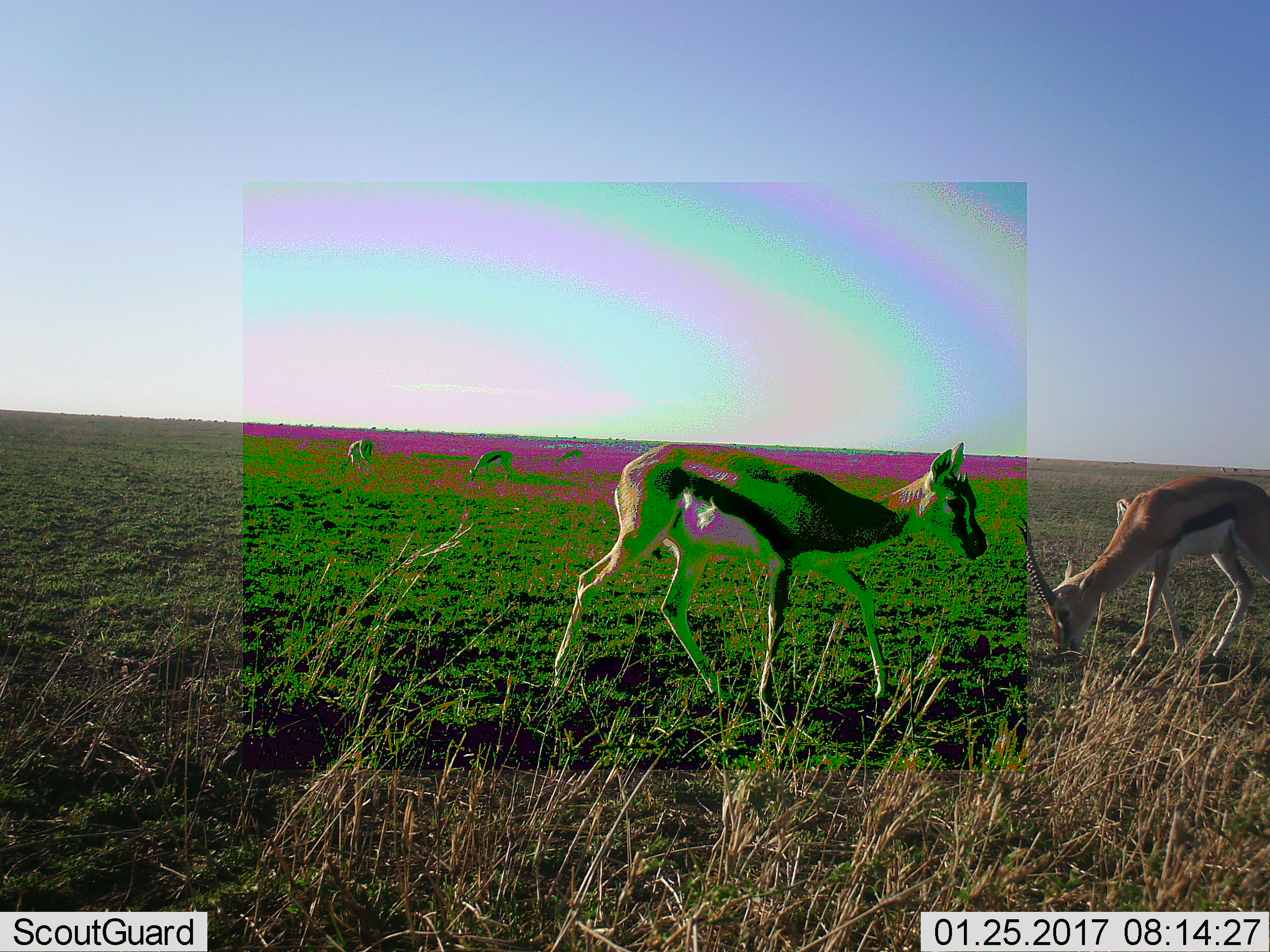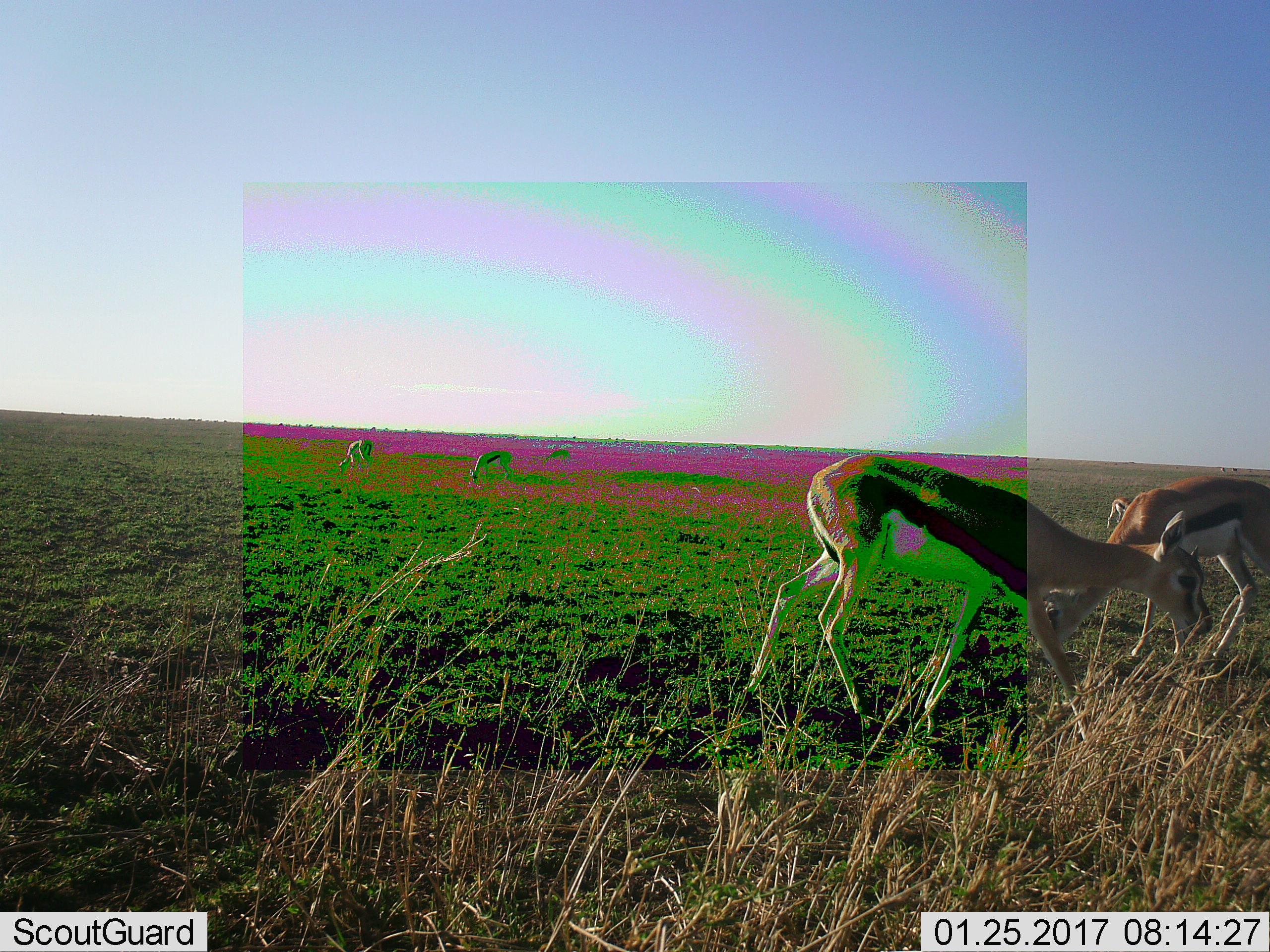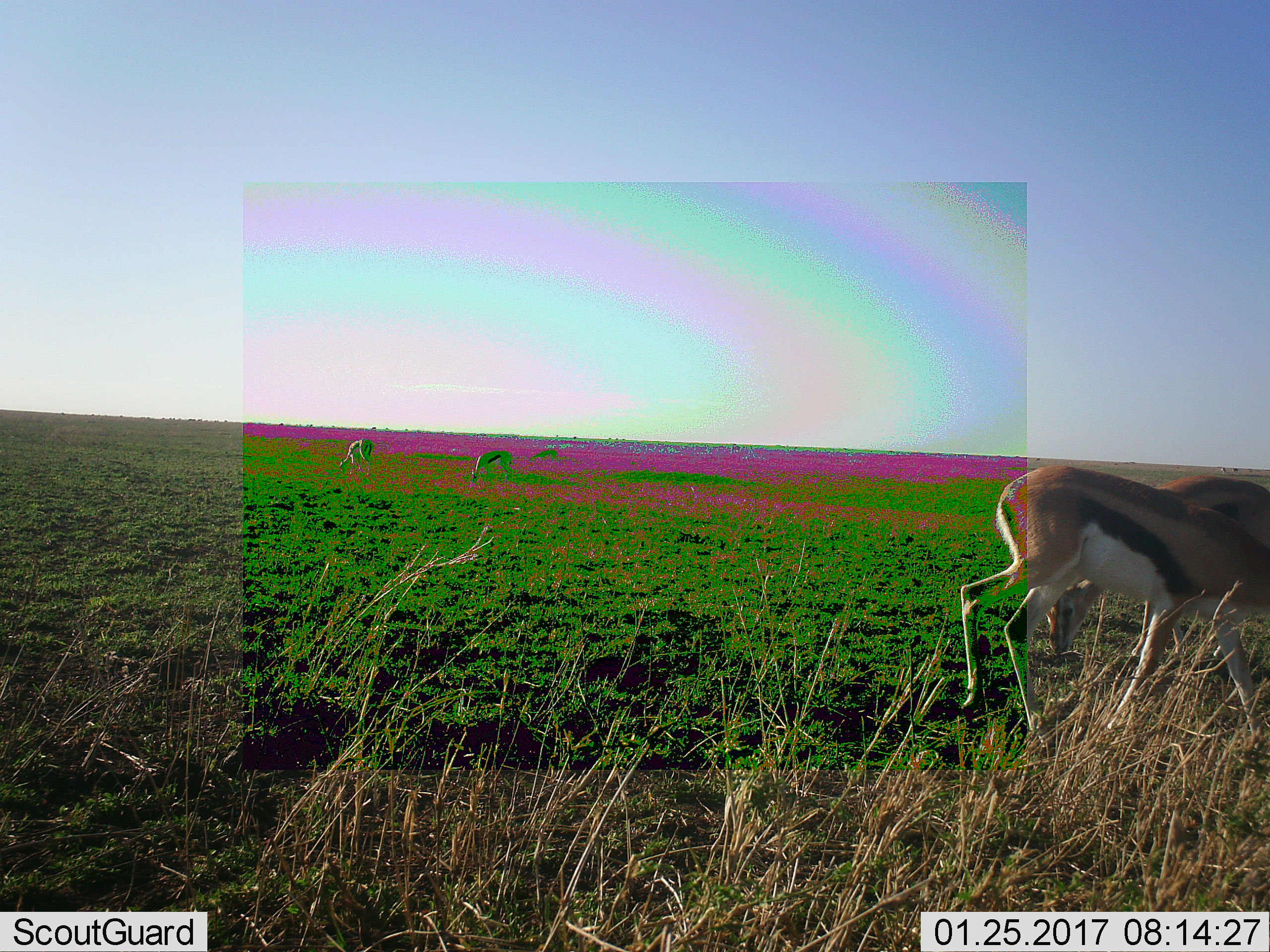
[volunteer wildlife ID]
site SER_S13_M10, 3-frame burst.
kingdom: Animalia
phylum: Chordata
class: Mammalia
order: Artiodactyla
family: Bovidae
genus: Eudorcas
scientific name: Eudorcas thomsonii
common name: thomson's gazelle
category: gazellethomsons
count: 5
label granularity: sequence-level